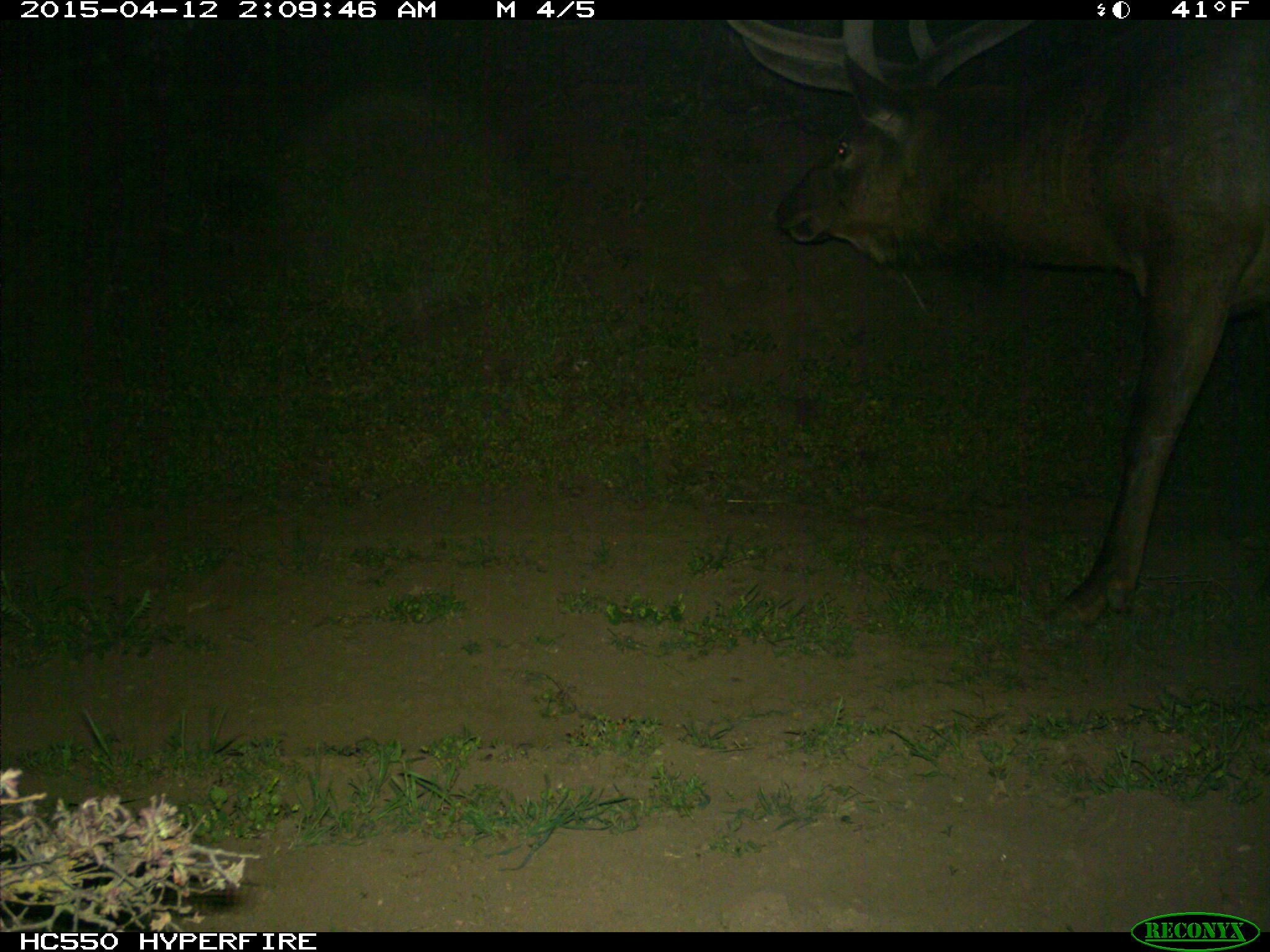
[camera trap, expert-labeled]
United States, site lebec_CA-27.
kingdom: Animalia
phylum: Chordata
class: Mammalia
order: Artiodactyla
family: Cervidae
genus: Cervus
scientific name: Cervus canadensis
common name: elk